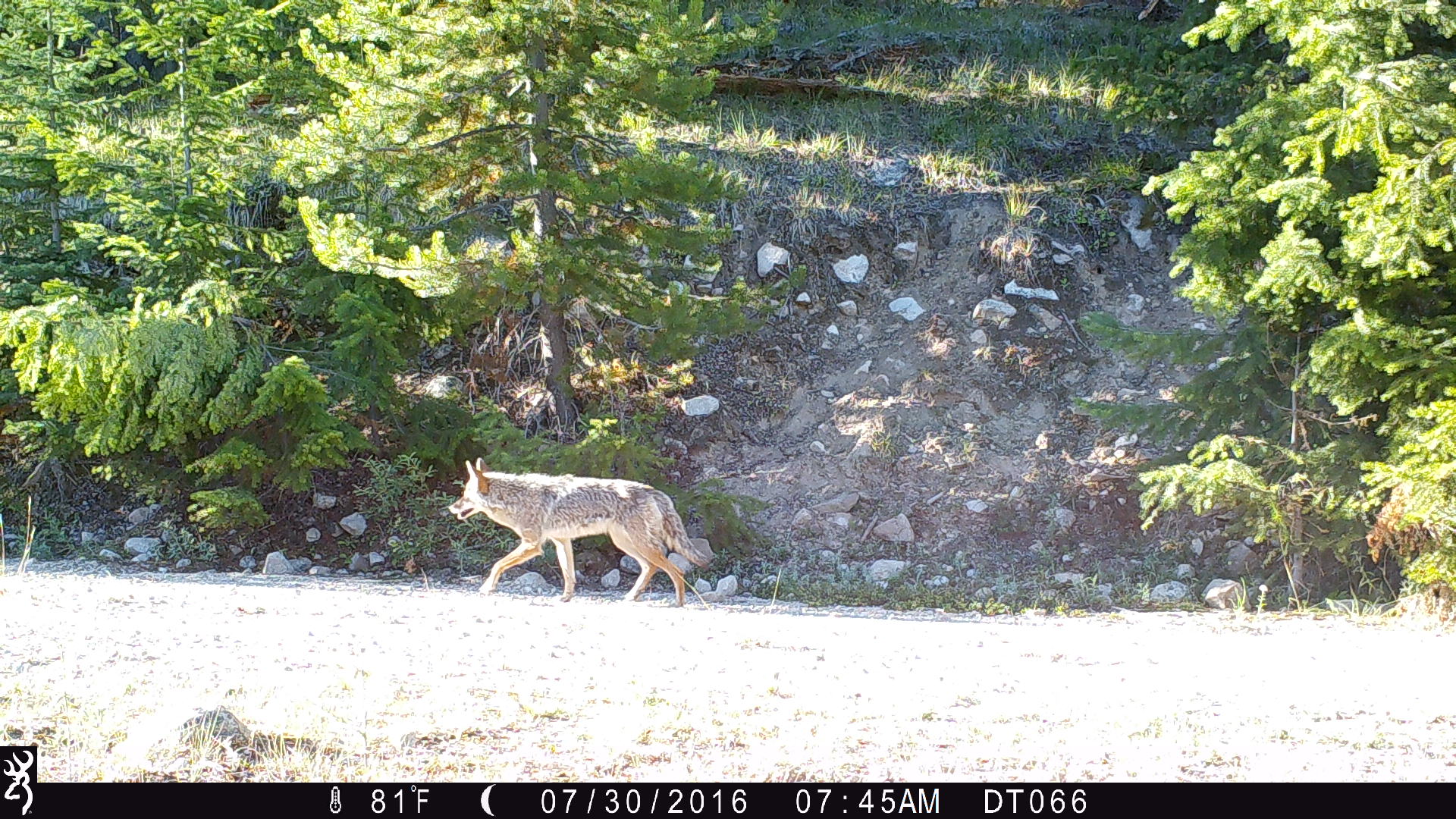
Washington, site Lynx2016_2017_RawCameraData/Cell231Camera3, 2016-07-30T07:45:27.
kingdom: Animalia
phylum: Chordata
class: Mammalia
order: Carnivora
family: Canidae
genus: Canis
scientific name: Canis latrans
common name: coyote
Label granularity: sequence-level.